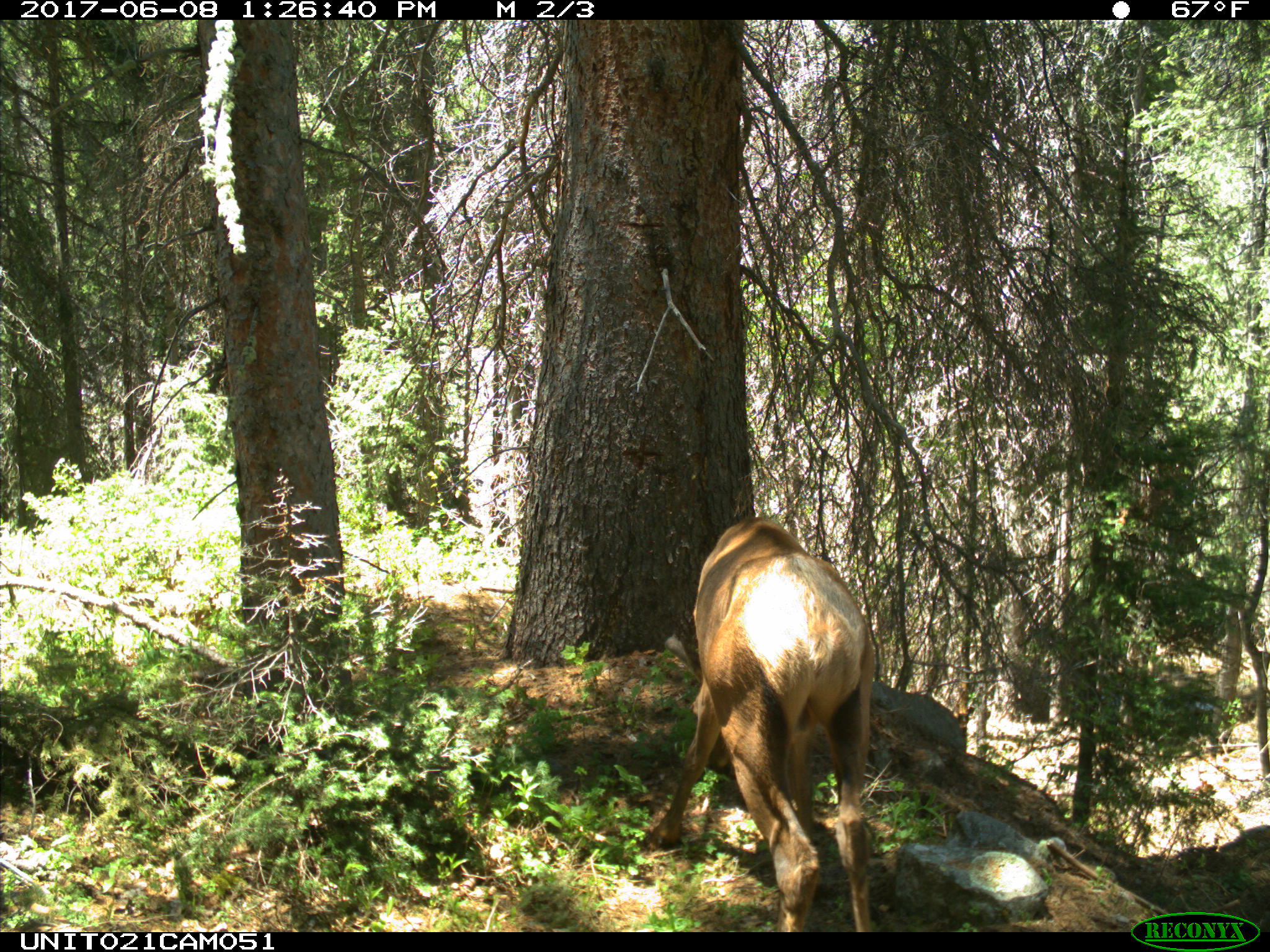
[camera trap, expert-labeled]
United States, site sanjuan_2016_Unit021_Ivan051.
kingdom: Animalia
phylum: Chordata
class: Mammalia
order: Artiodactyla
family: Cervidae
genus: Cervus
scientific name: Cervus elaphus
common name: red deer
Cervus elaphus (red deer).